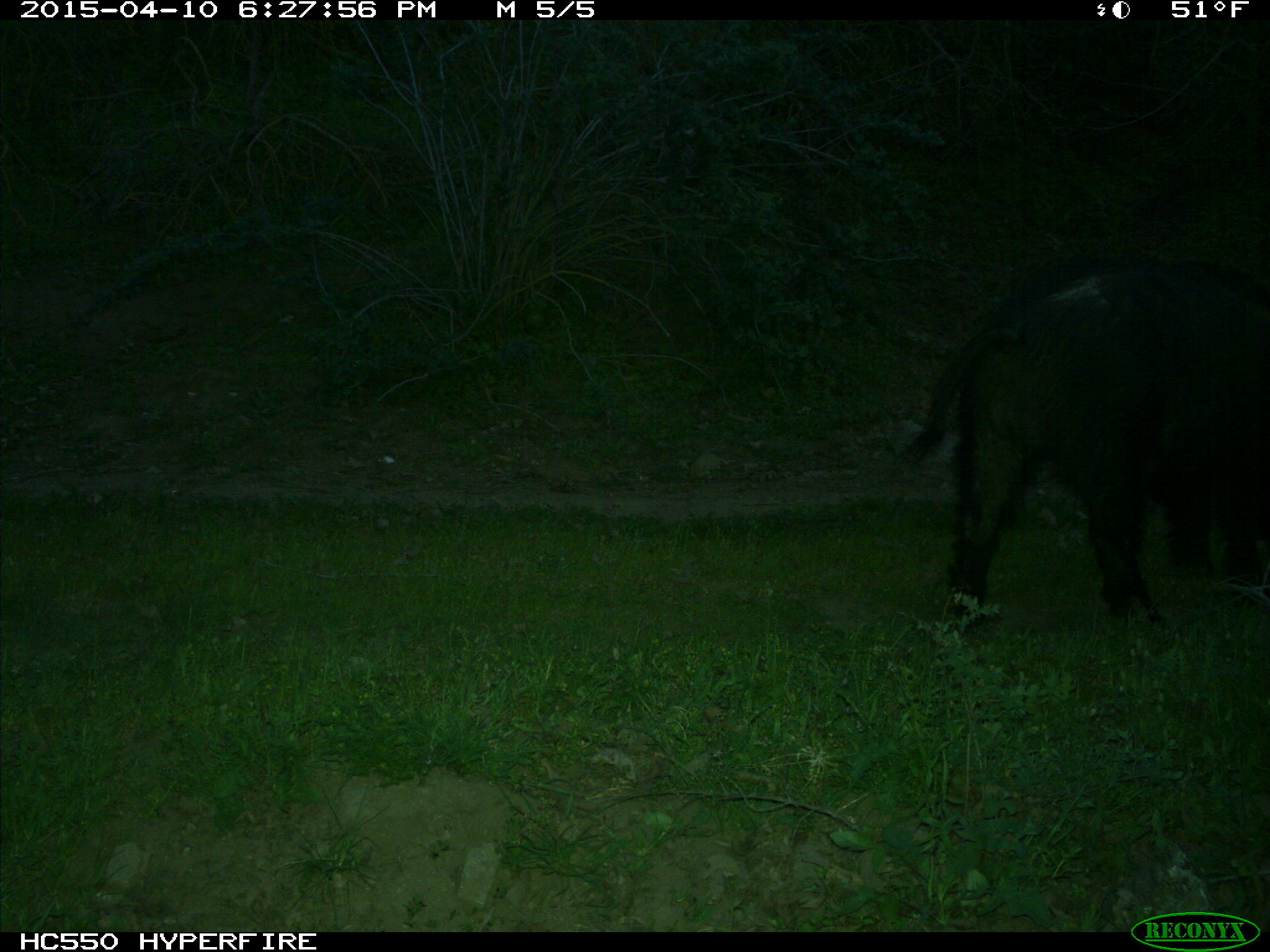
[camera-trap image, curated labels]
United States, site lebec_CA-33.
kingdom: Animalia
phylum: Chordata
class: Mammalia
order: Artiodactyla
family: Suidae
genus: Sus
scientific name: Sus scrofa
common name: wild boar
Sus scrofa (wild boar).